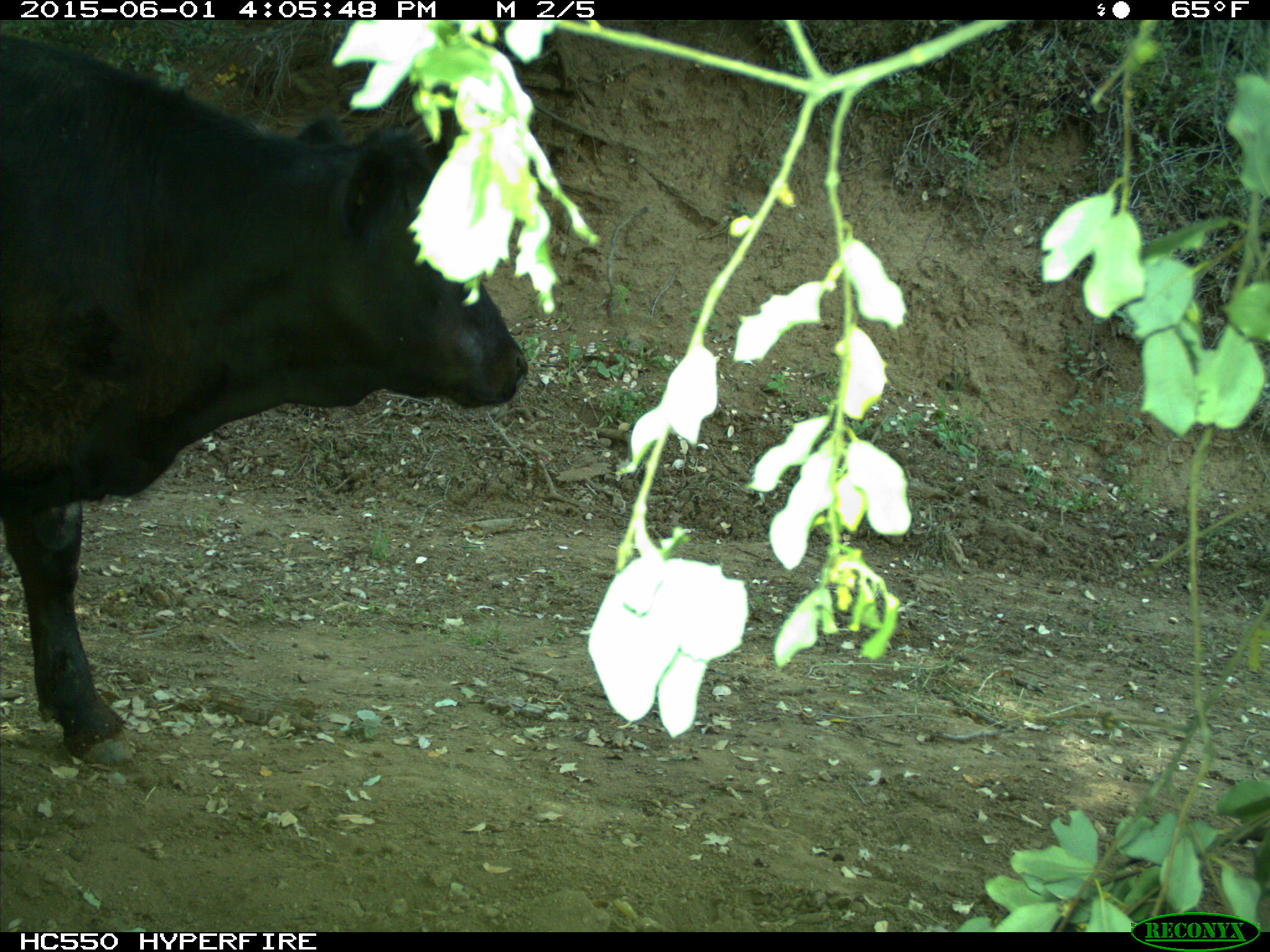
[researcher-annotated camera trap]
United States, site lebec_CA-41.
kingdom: Animalia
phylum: Chordata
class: Mammalia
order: Artiodactyla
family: Bovidae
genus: Bos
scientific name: Bos taurus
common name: domestic cow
Bos taurus (domestic cow).